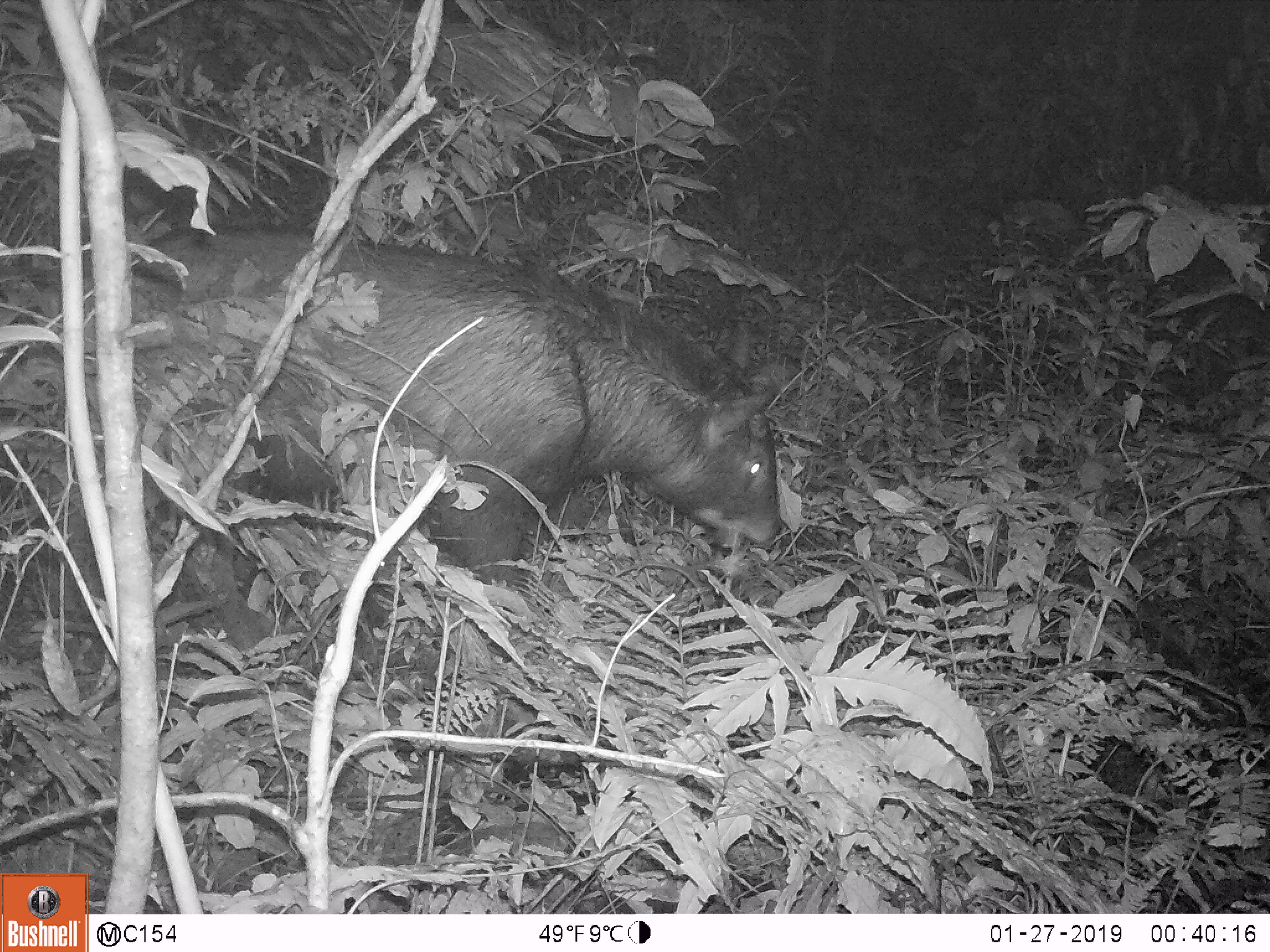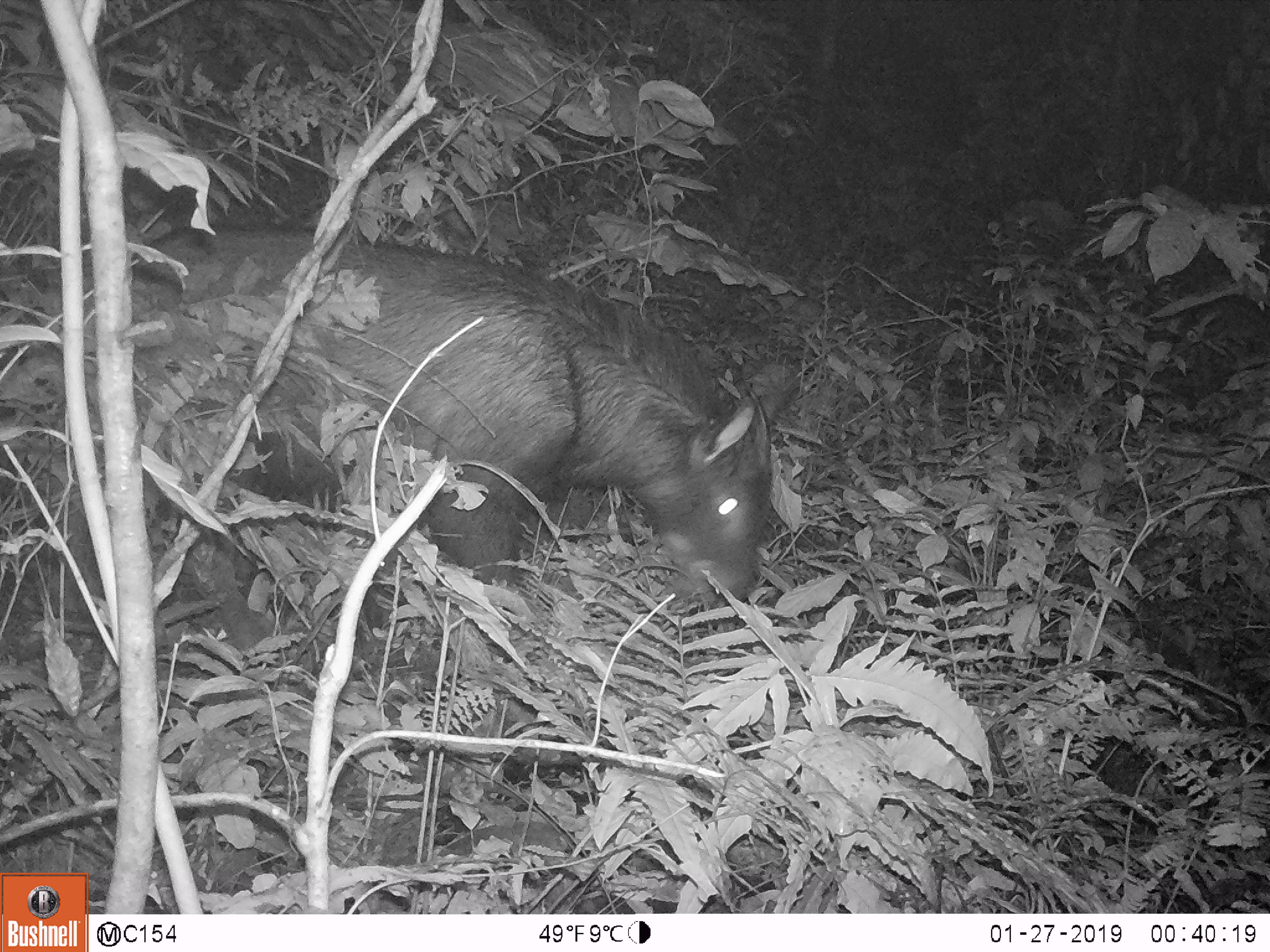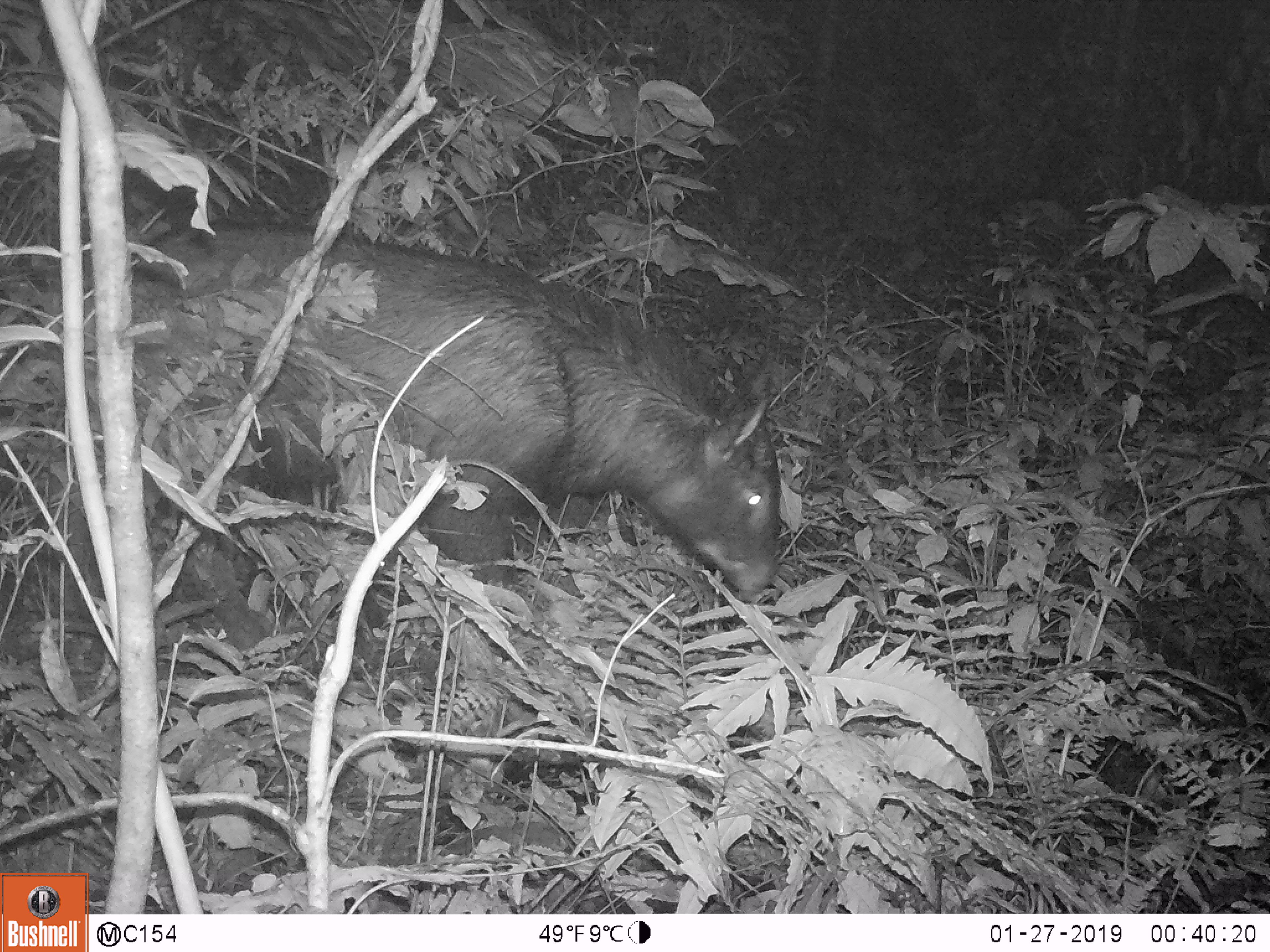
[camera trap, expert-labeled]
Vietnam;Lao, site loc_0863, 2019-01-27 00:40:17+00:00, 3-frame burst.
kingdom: Animalia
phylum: Chordata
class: Mammalia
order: Artiodactyla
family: Bovidae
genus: Capricornis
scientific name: Capricornis sumatraensis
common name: chinese serow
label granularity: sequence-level